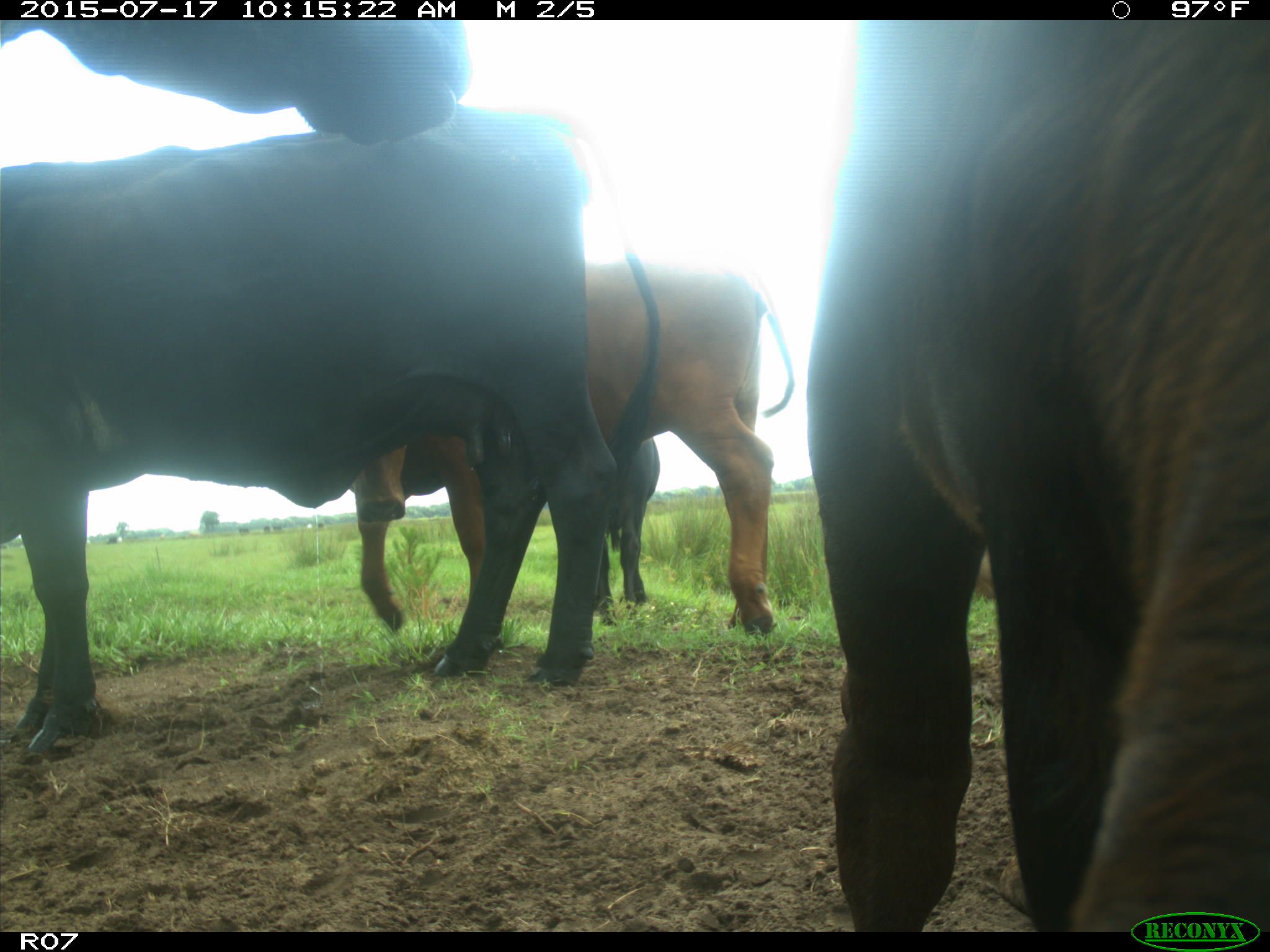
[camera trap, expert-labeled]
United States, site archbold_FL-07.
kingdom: Animalia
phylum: Chordata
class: Mammalia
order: Artiodactyla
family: Bovidae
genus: Bos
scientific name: Bos taurus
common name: domestic cow